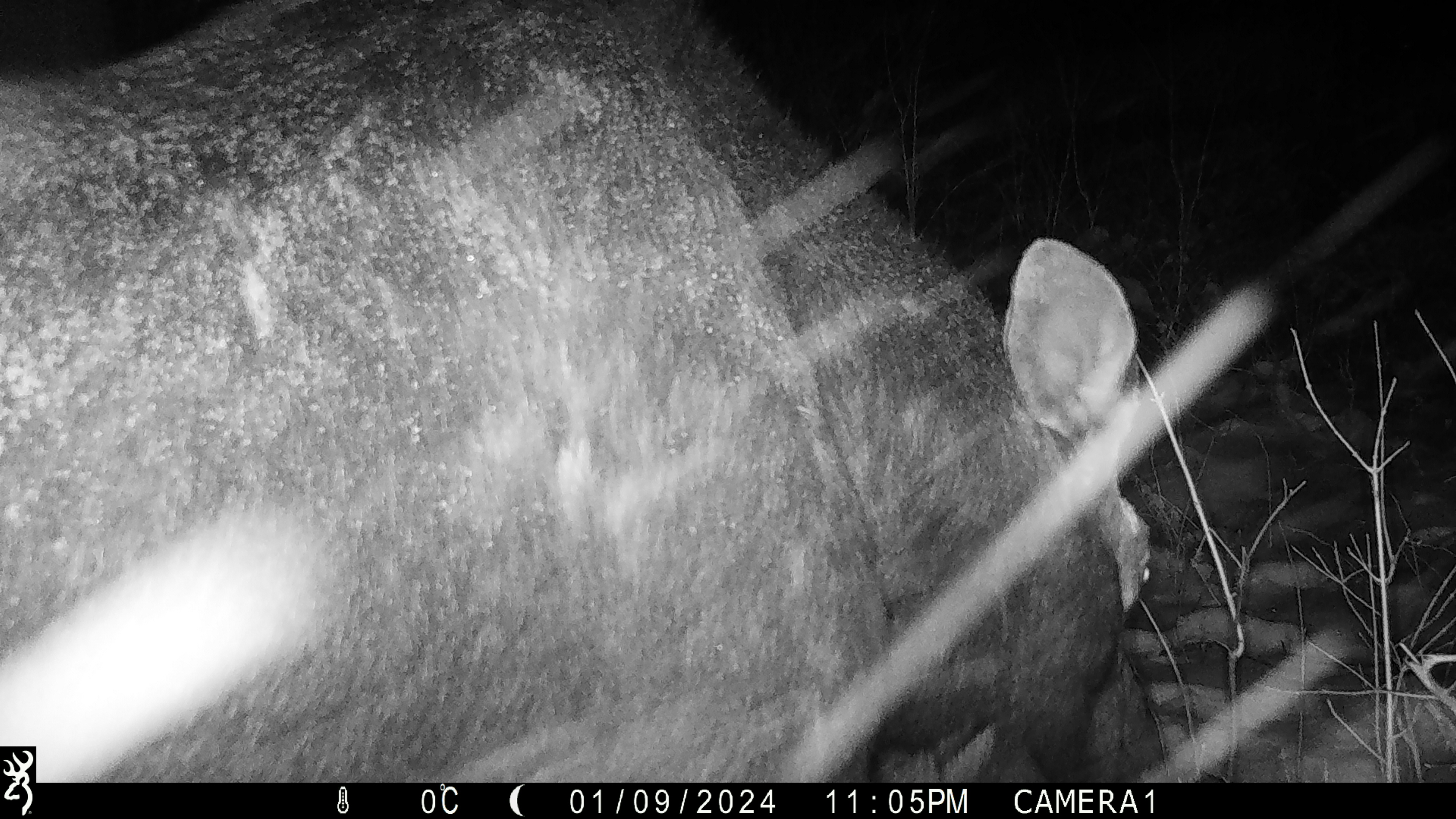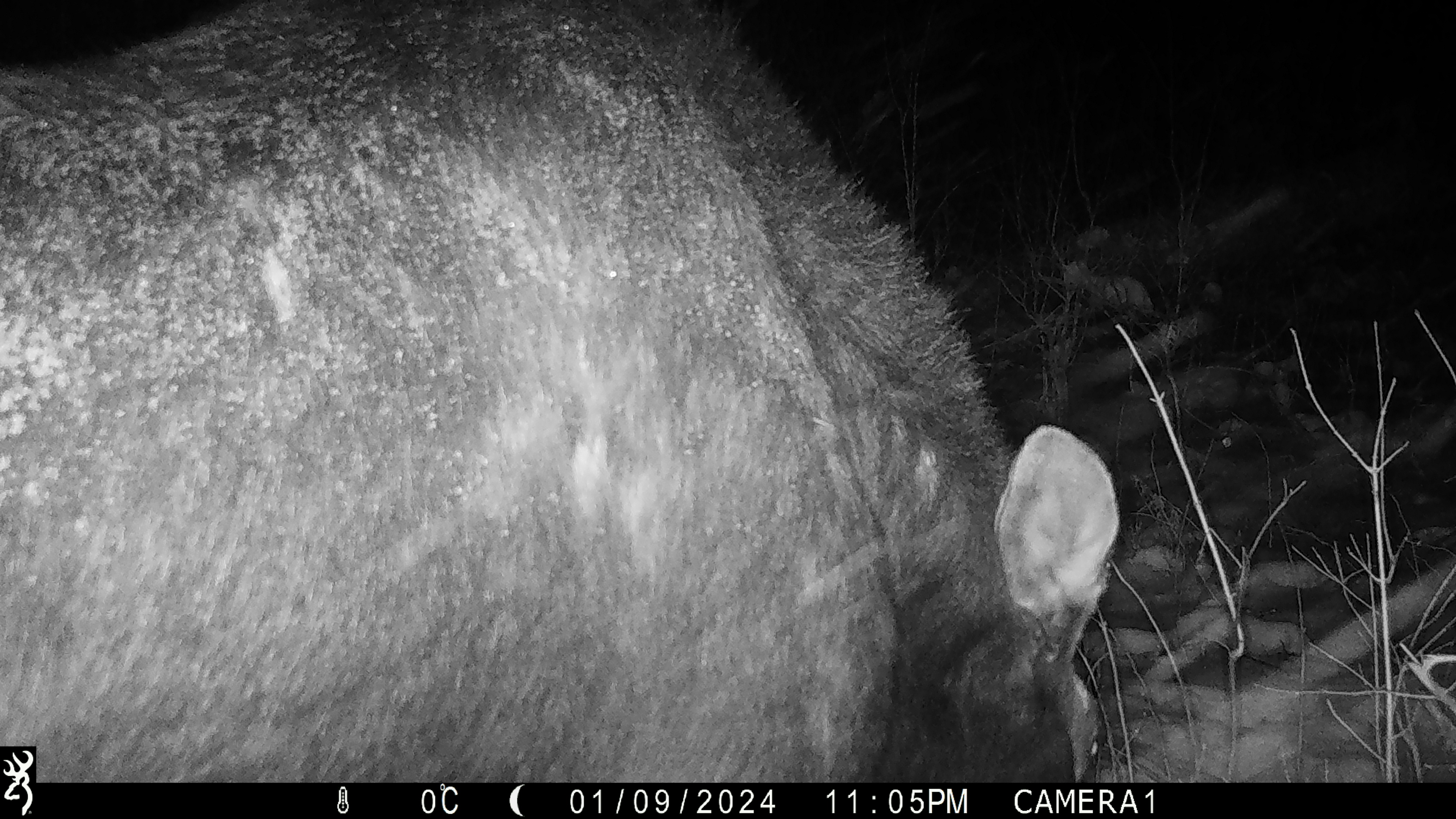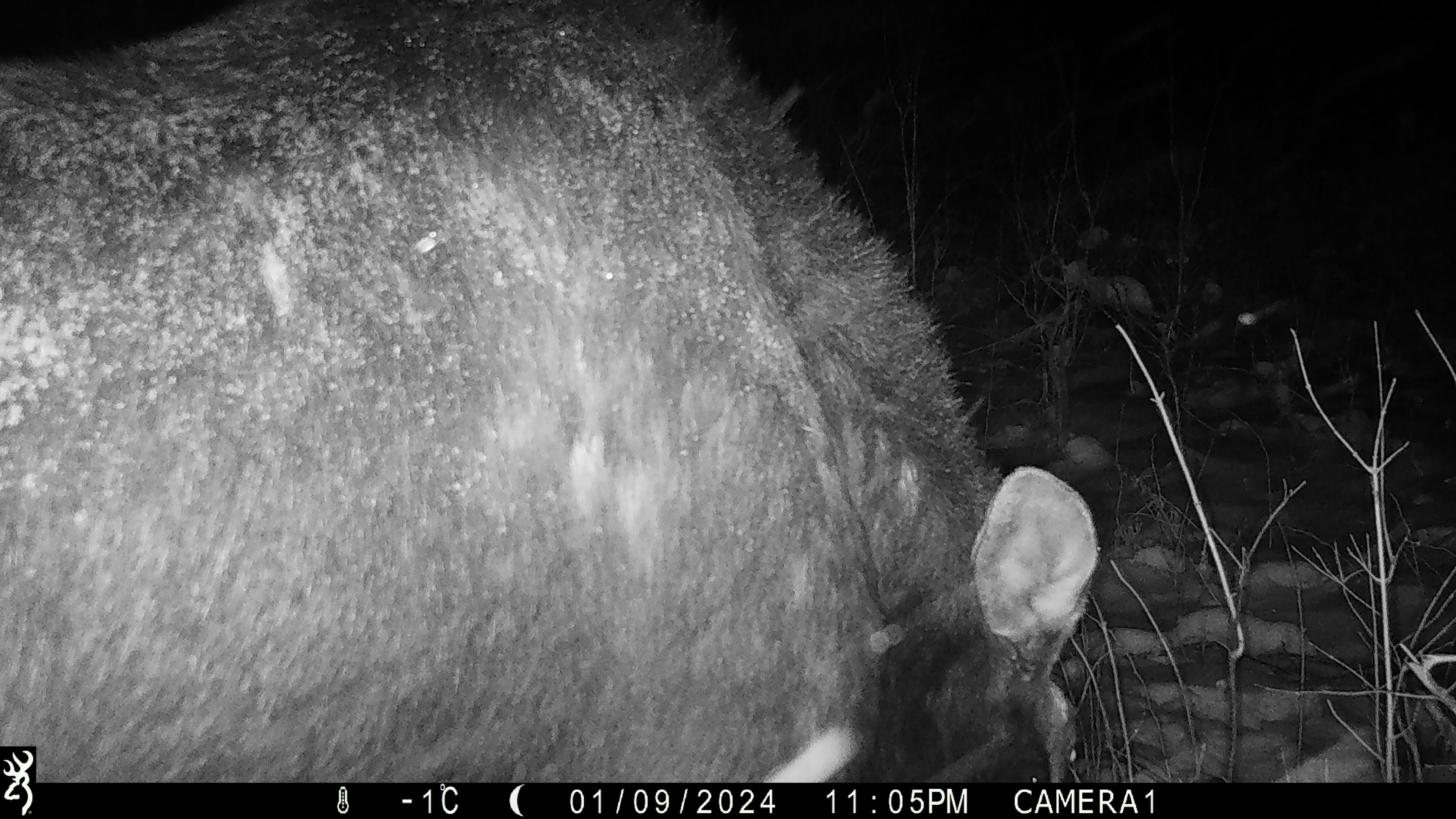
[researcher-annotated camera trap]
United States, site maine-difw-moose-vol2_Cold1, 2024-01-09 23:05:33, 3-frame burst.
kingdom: Animalia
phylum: Chordata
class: Mammalia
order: Artiodactyla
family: Cervidae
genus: Alces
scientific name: Alces alces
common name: moose